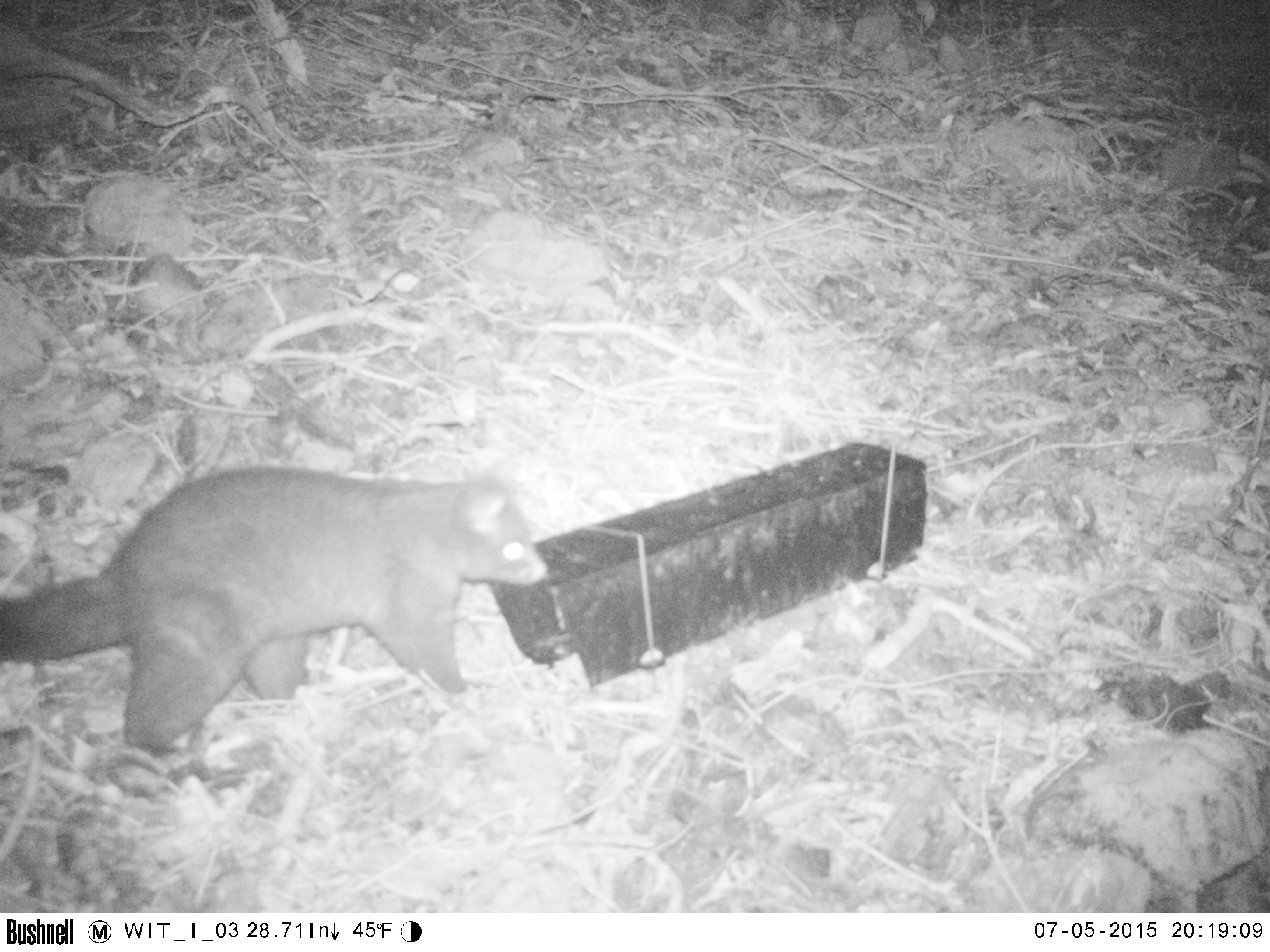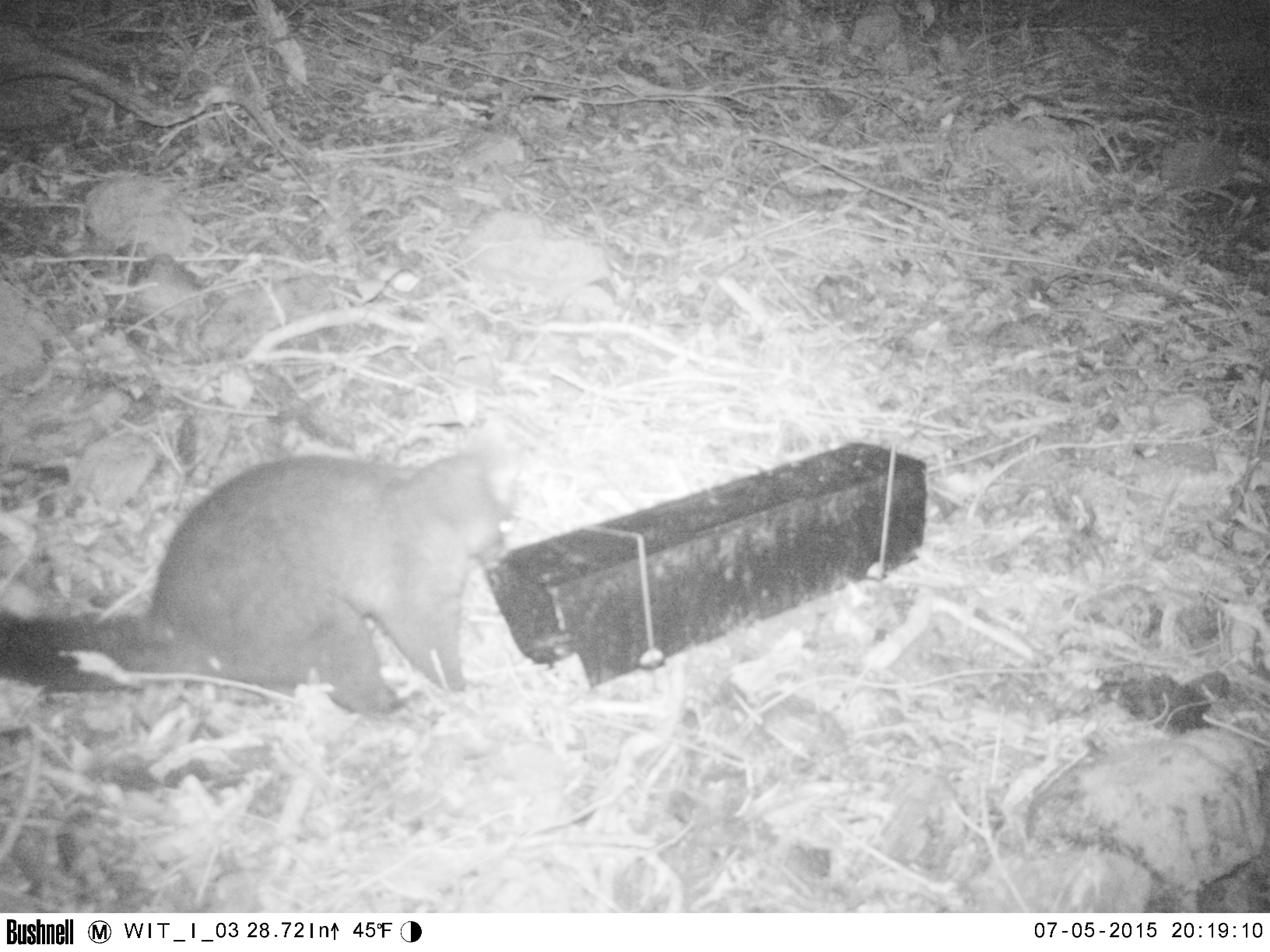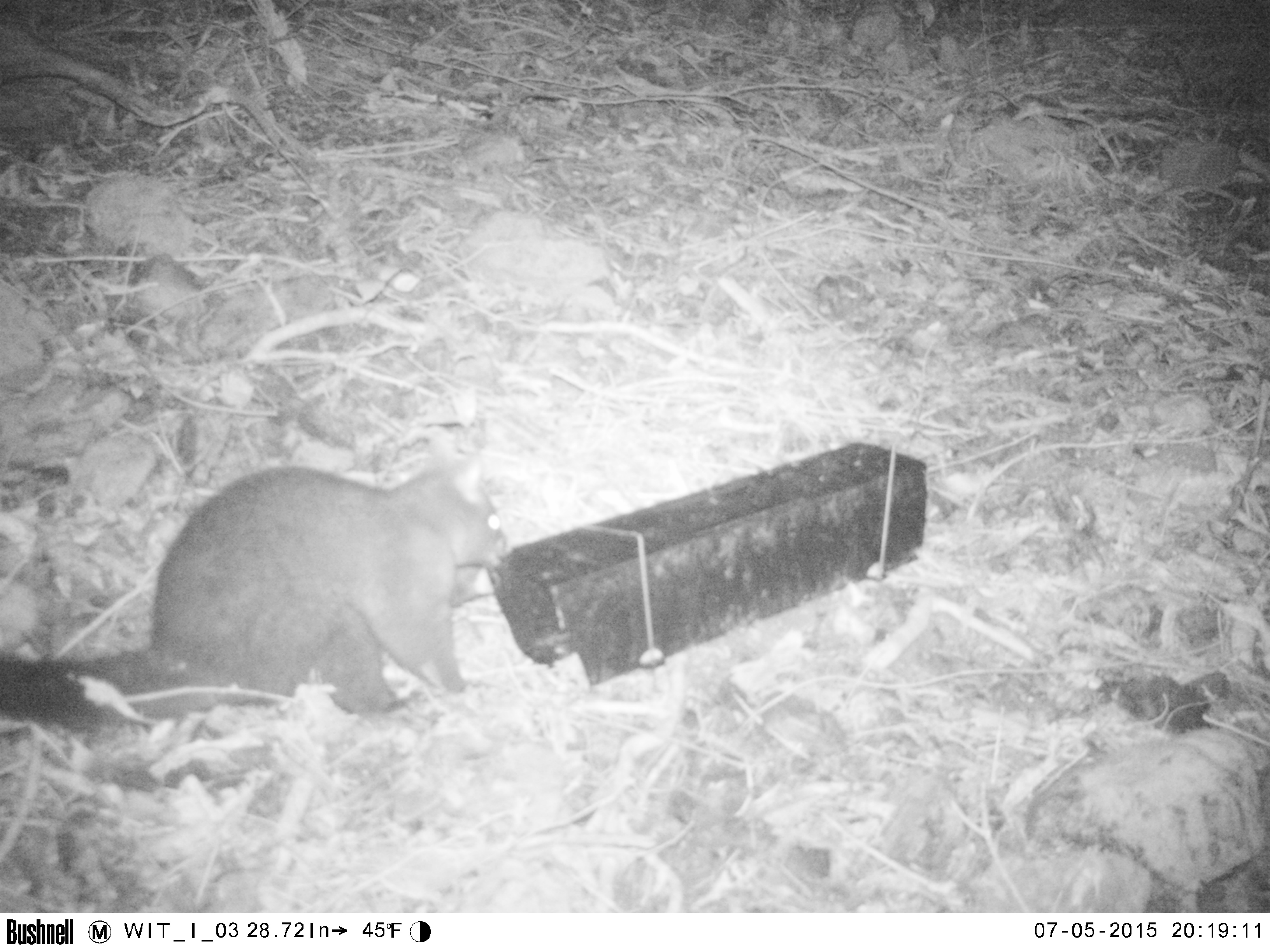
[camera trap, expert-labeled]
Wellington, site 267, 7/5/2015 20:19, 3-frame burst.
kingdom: Animalia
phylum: Chordata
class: Mammalia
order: Didelphimorphia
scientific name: Didelphimorphia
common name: possum